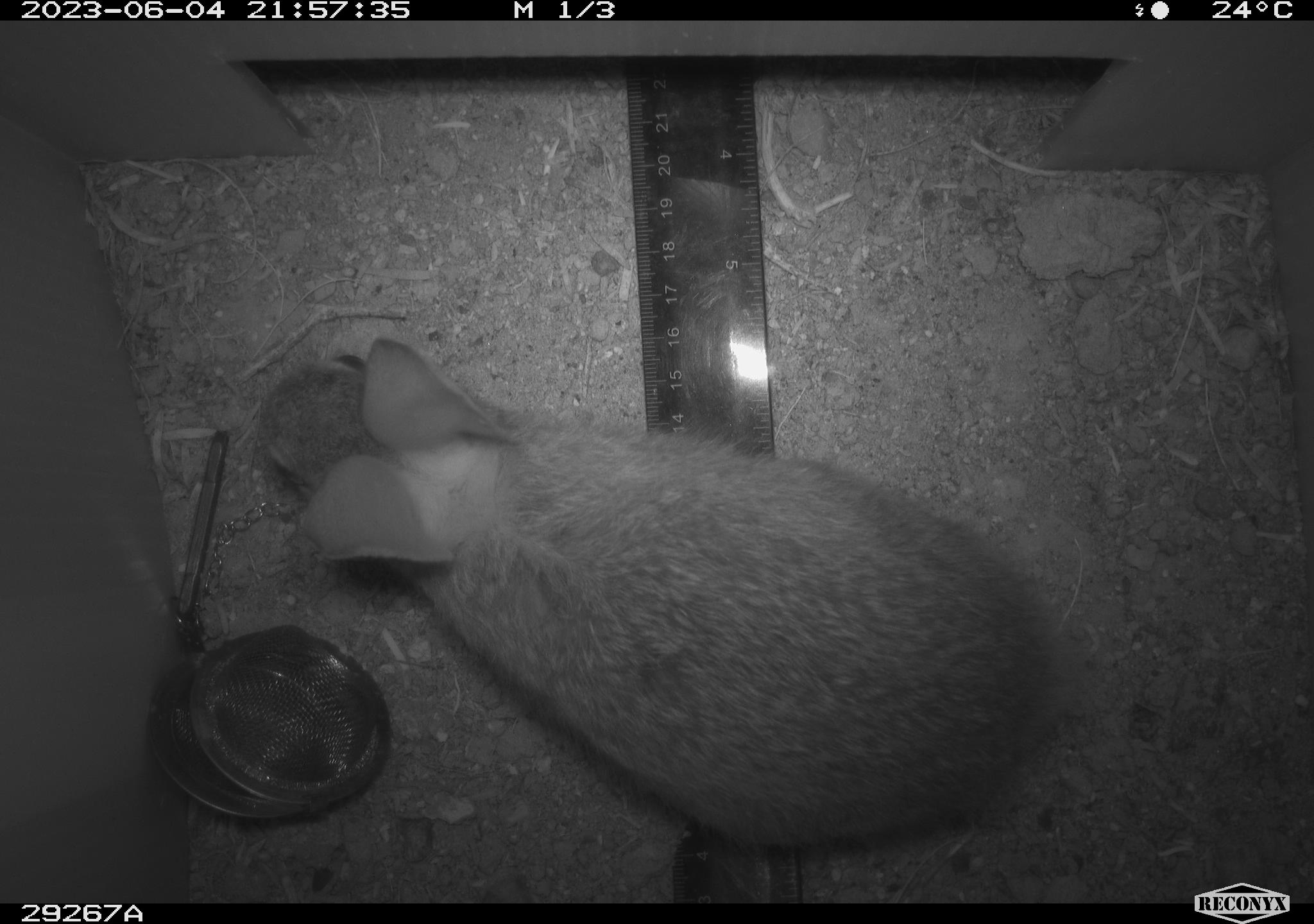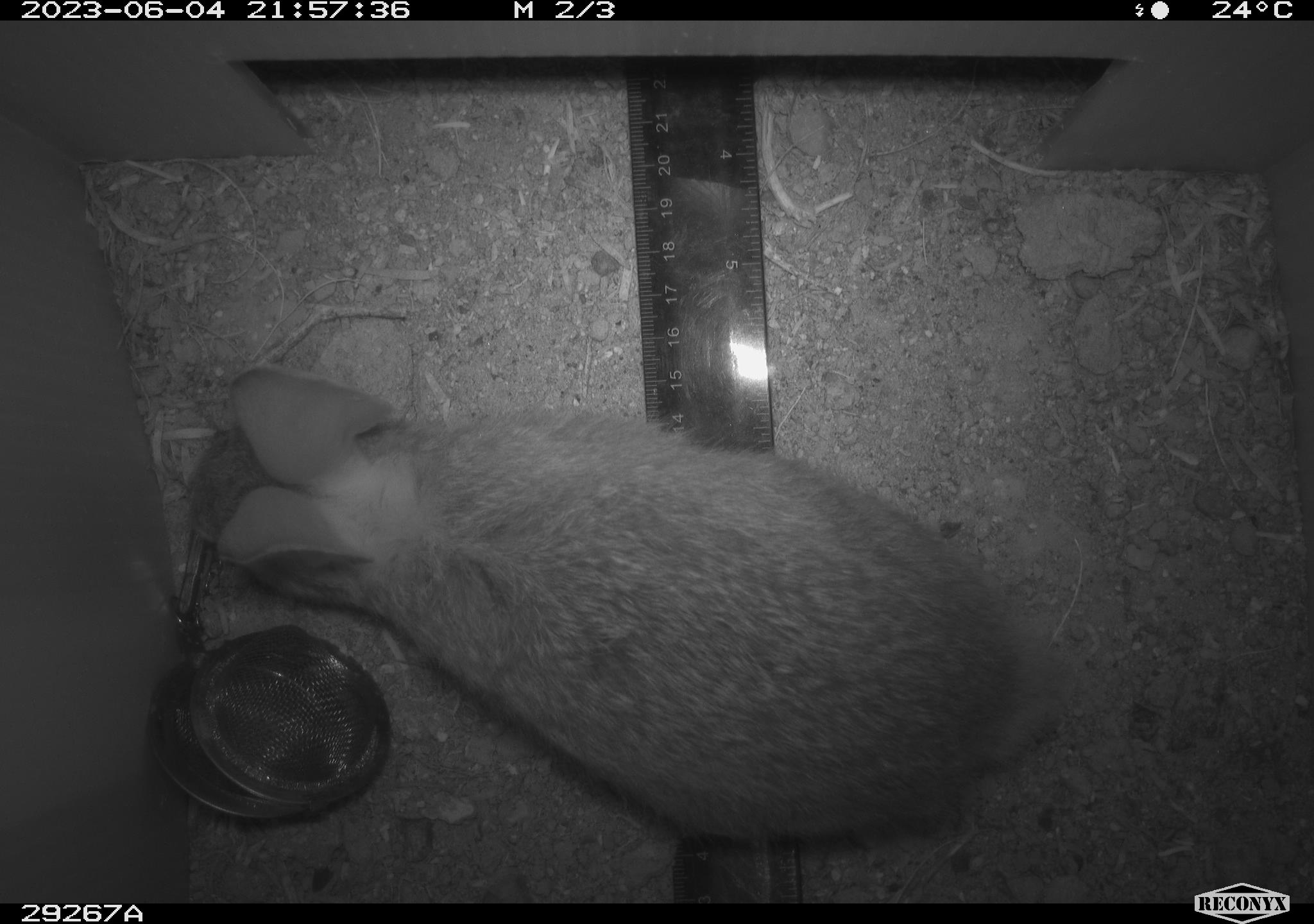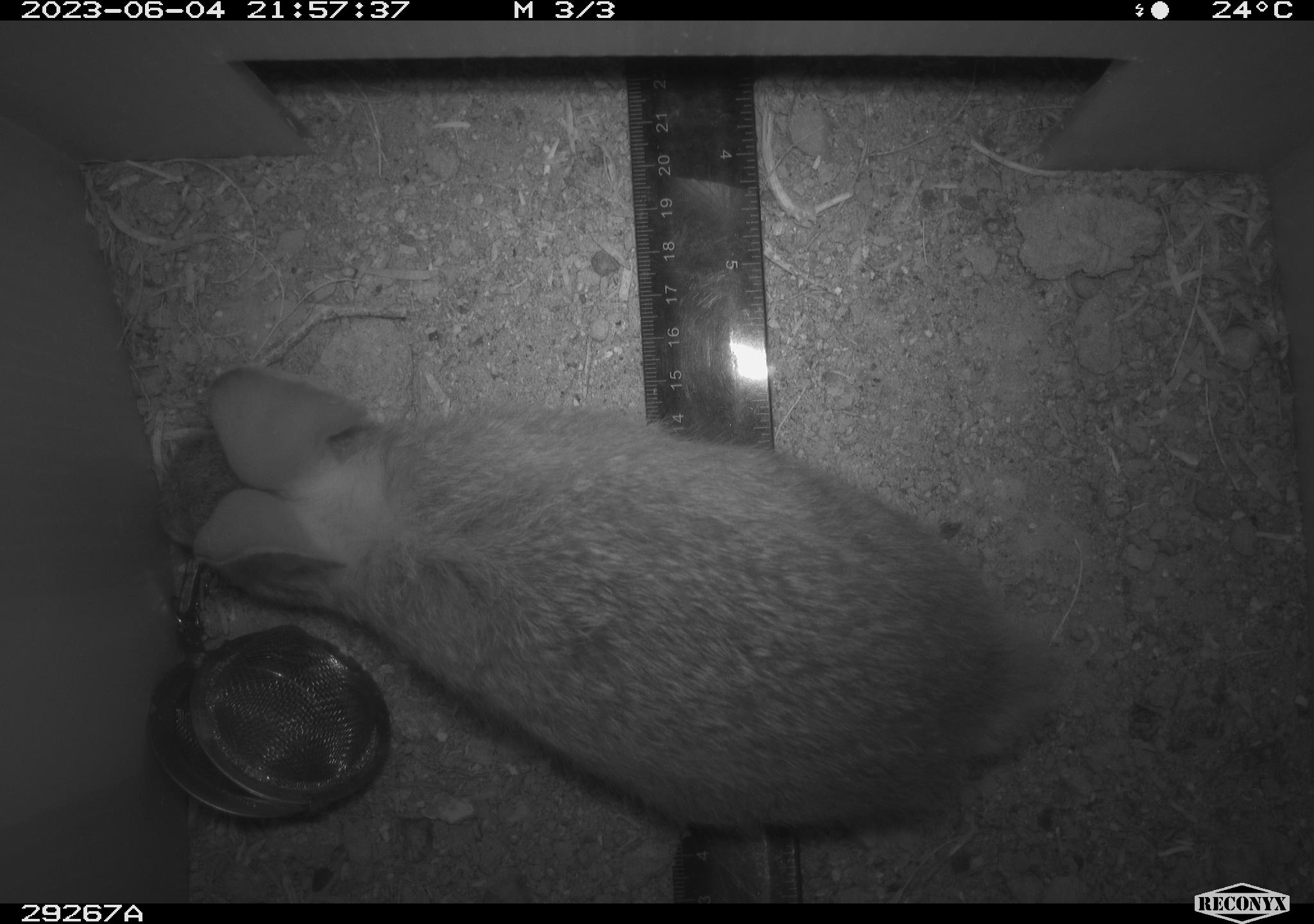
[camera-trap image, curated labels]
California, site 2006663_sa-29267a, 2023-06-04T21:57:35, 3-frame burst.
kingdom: Animalia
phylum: Chordata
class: Mammalia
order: Lagomorpha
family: Leporidae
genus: Sylvilagus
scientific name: Sylvilagus audubonii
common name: desert cottontail